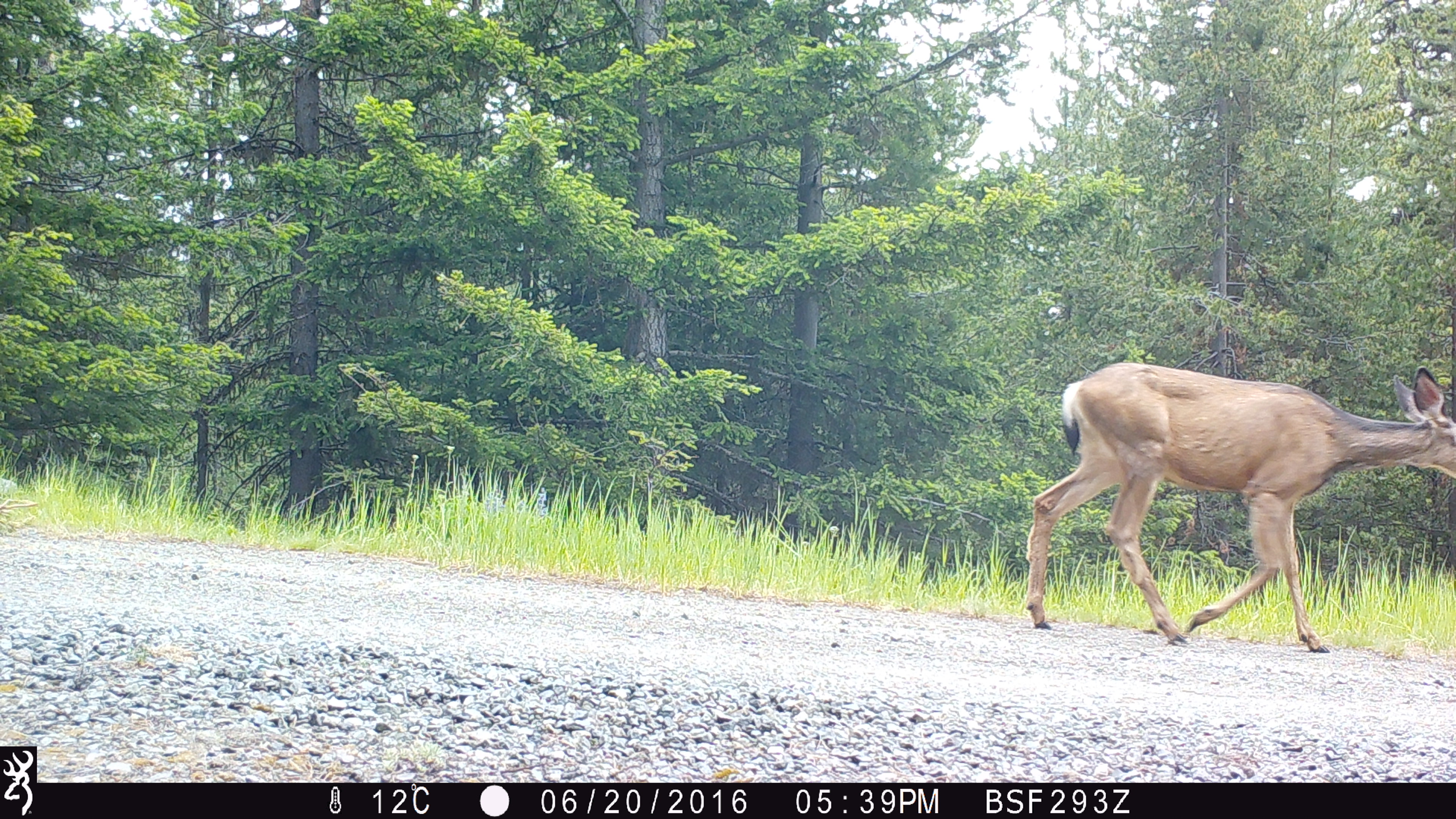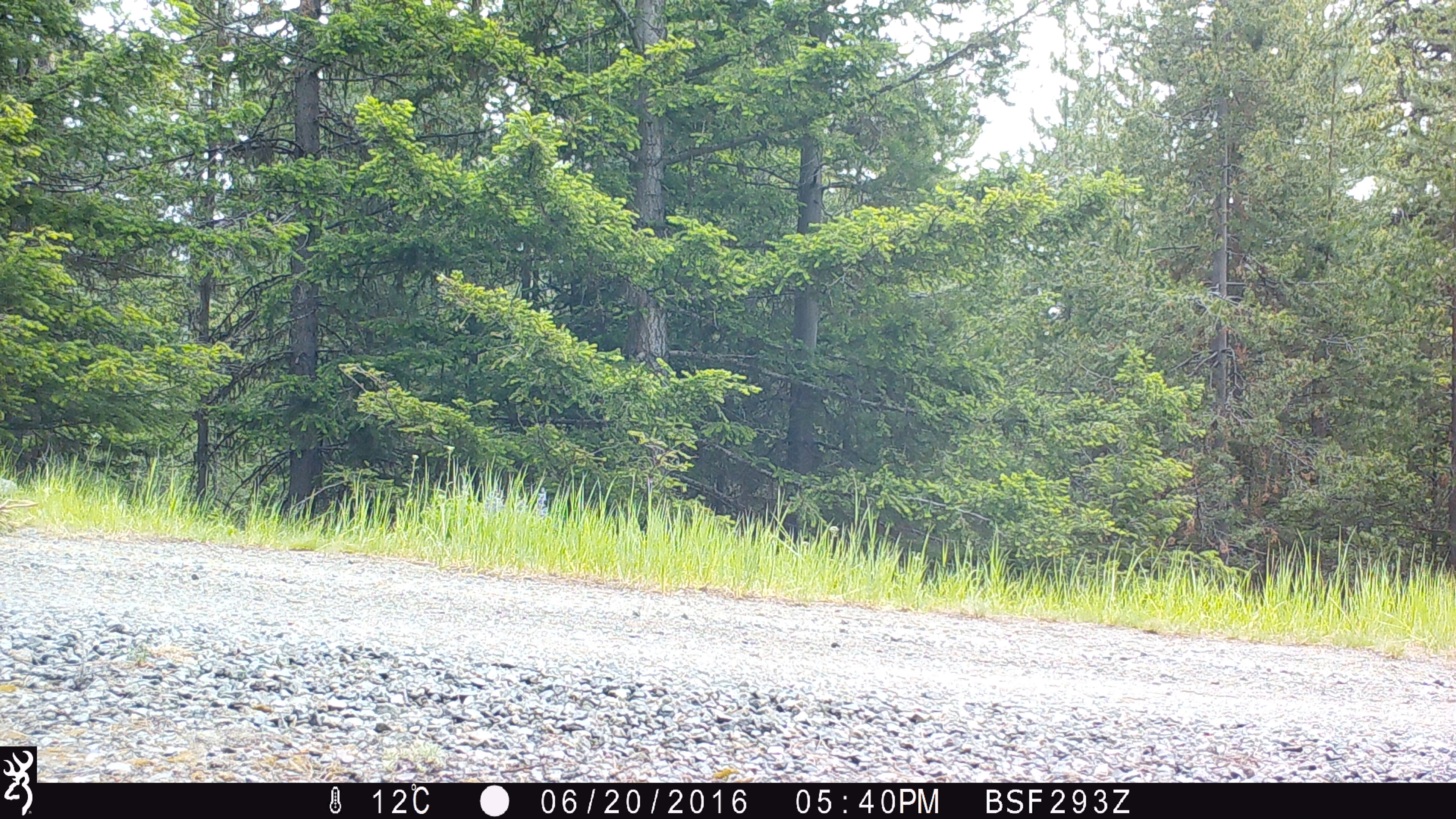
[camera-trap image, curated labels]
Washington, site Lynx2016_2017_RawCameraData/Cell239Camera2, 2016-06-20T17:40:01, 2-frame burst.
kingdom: Animalia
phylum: Chordata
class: Mammalia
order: Artiodactyla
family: Cervidae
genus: Odocoileus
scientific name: Odocoileus hemionus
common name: mule deer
Odocoileus hemionus (mule deer). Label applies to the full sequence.